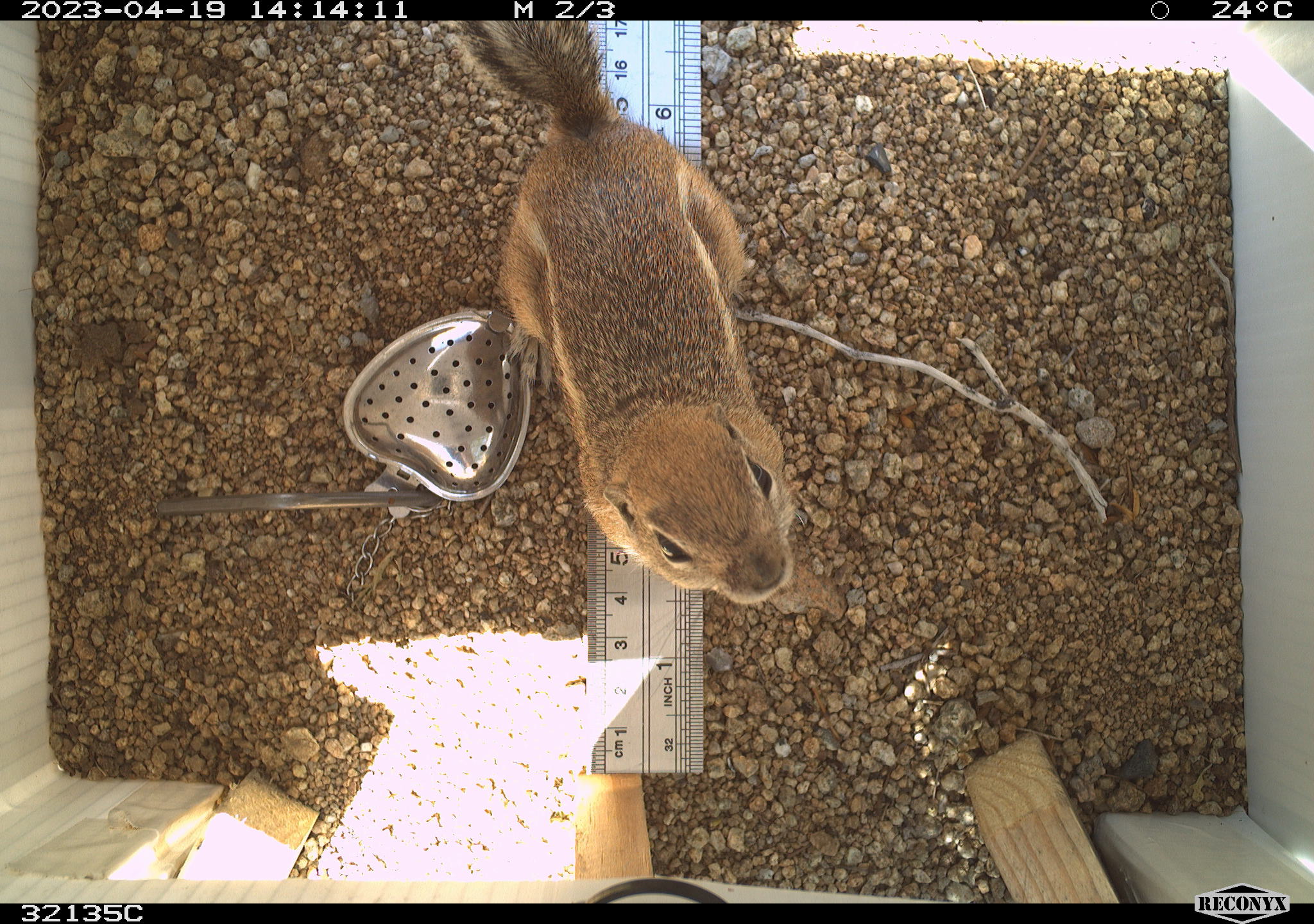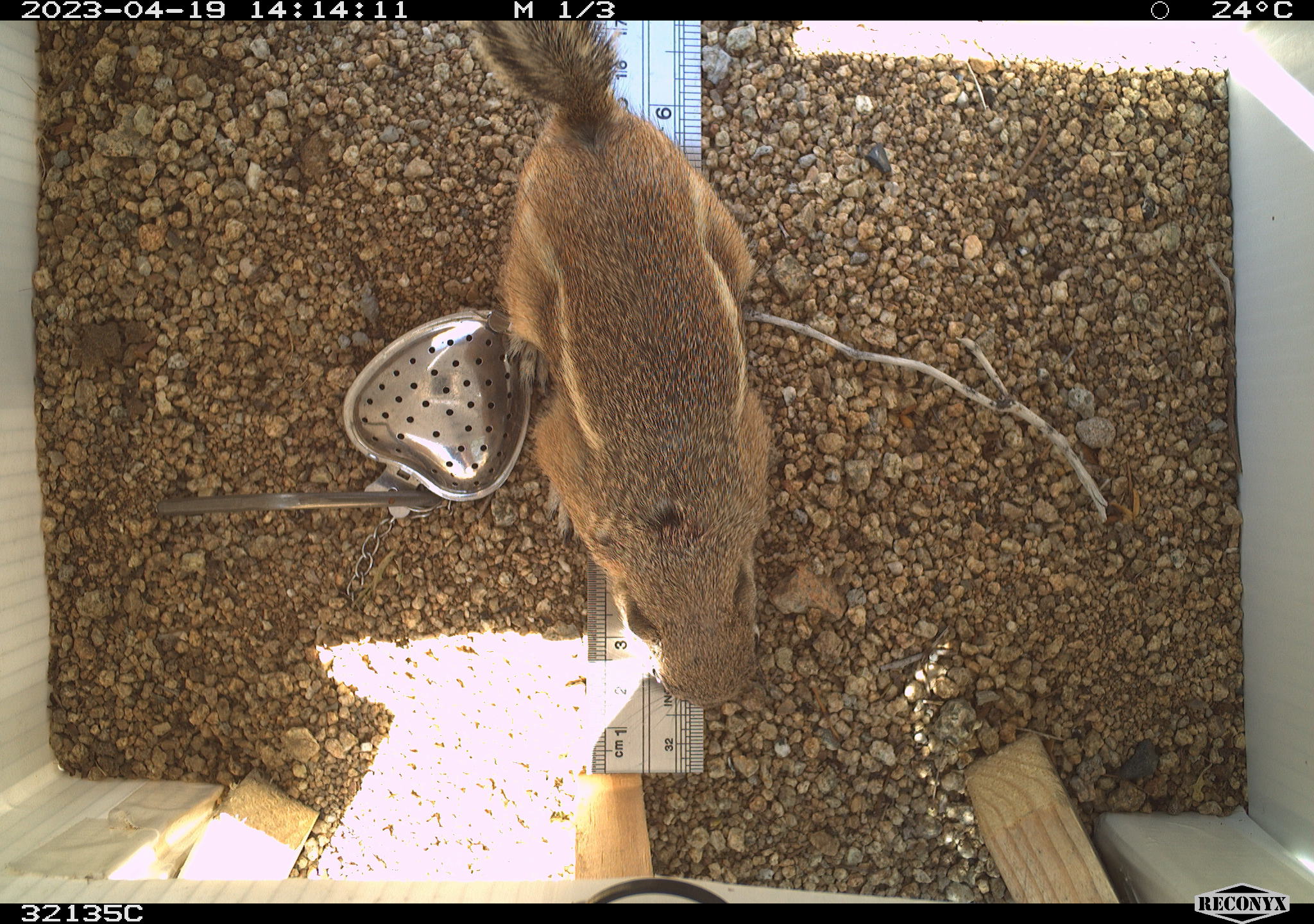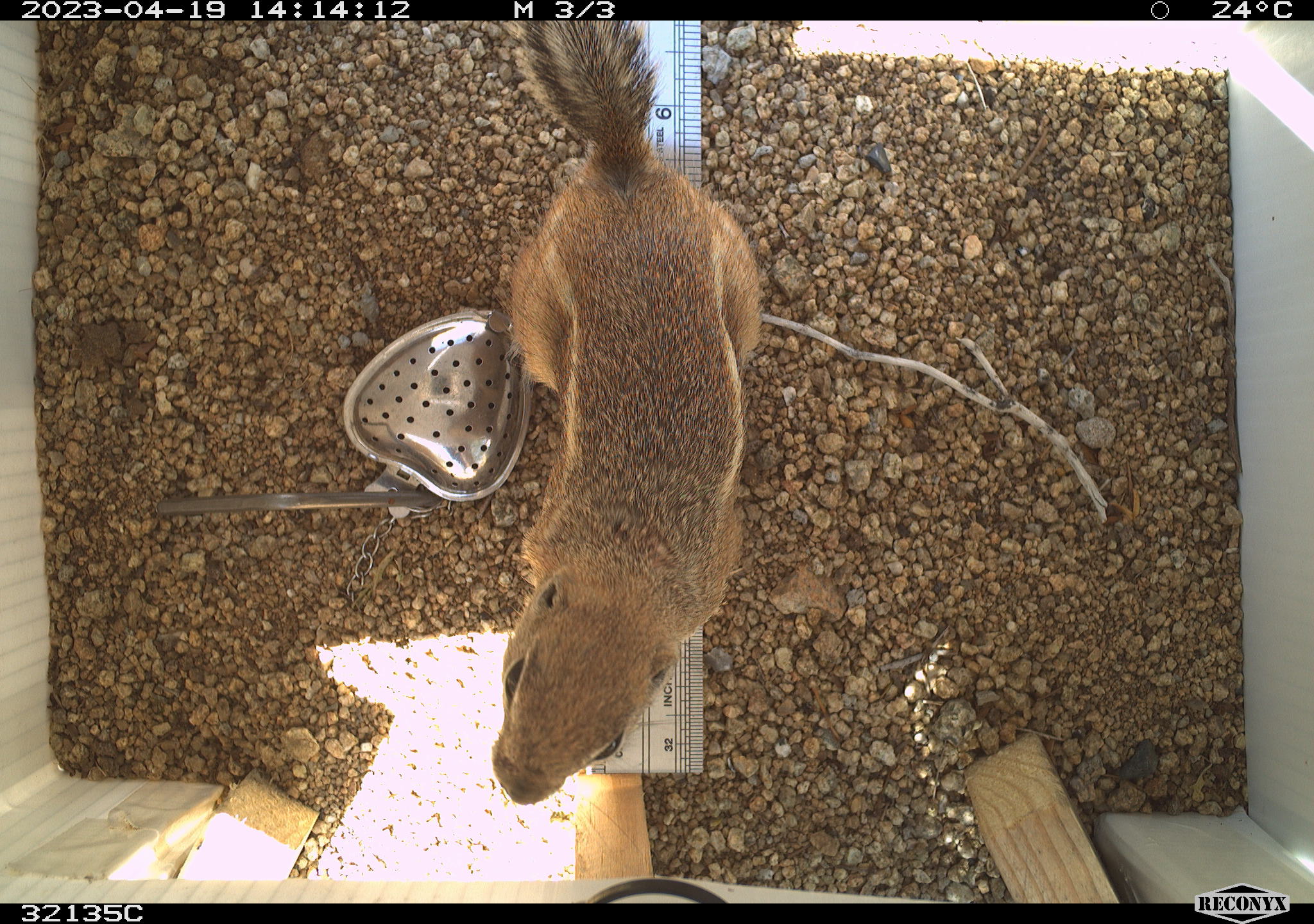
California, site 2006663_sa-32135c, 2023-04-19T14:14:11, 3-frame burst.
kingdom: Animalia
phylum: Chordata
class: Mammalia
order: Rodentia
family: Sciuridae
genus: Ammospermophilus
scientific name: Ammospermophilus leucurus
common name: white-tailed antelope squirrel